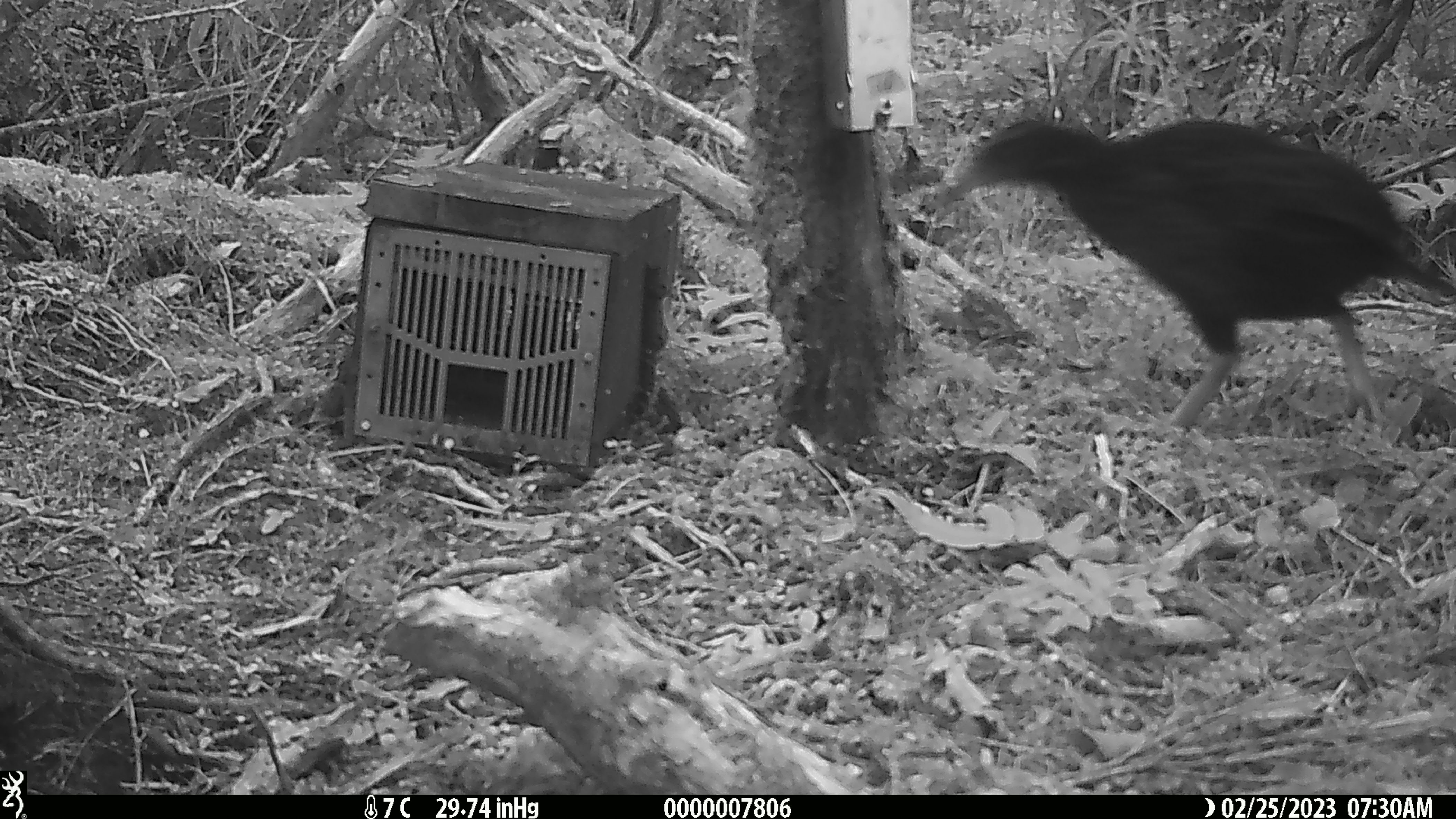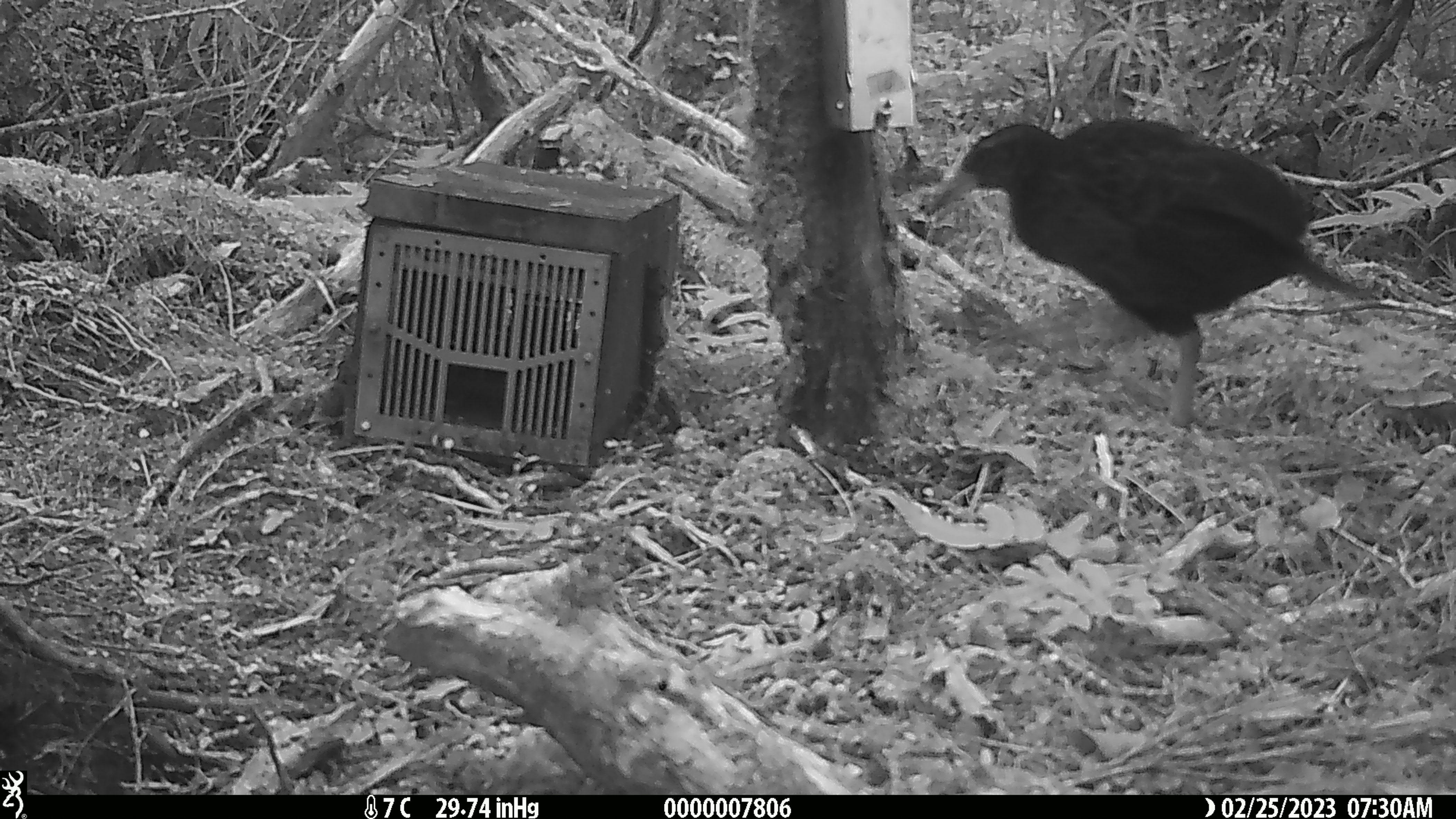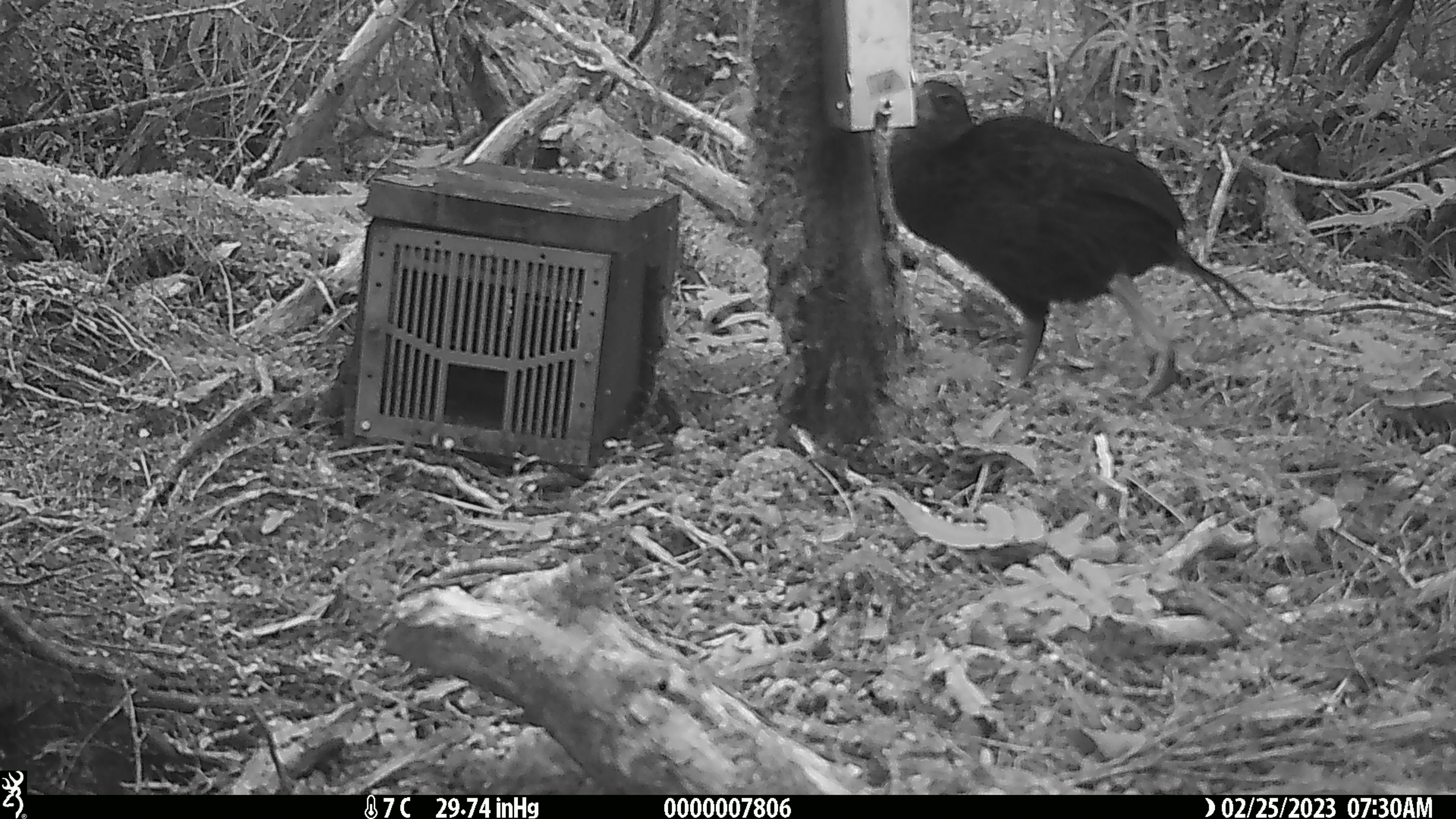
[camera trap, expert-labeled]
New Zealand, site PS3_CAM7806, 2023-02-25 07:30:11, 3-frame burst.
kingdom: Animalia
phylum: Chordata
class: Aves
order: Gruiformes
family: Rallidae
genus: Gallirallus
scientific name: Gallirallus australis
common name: weka